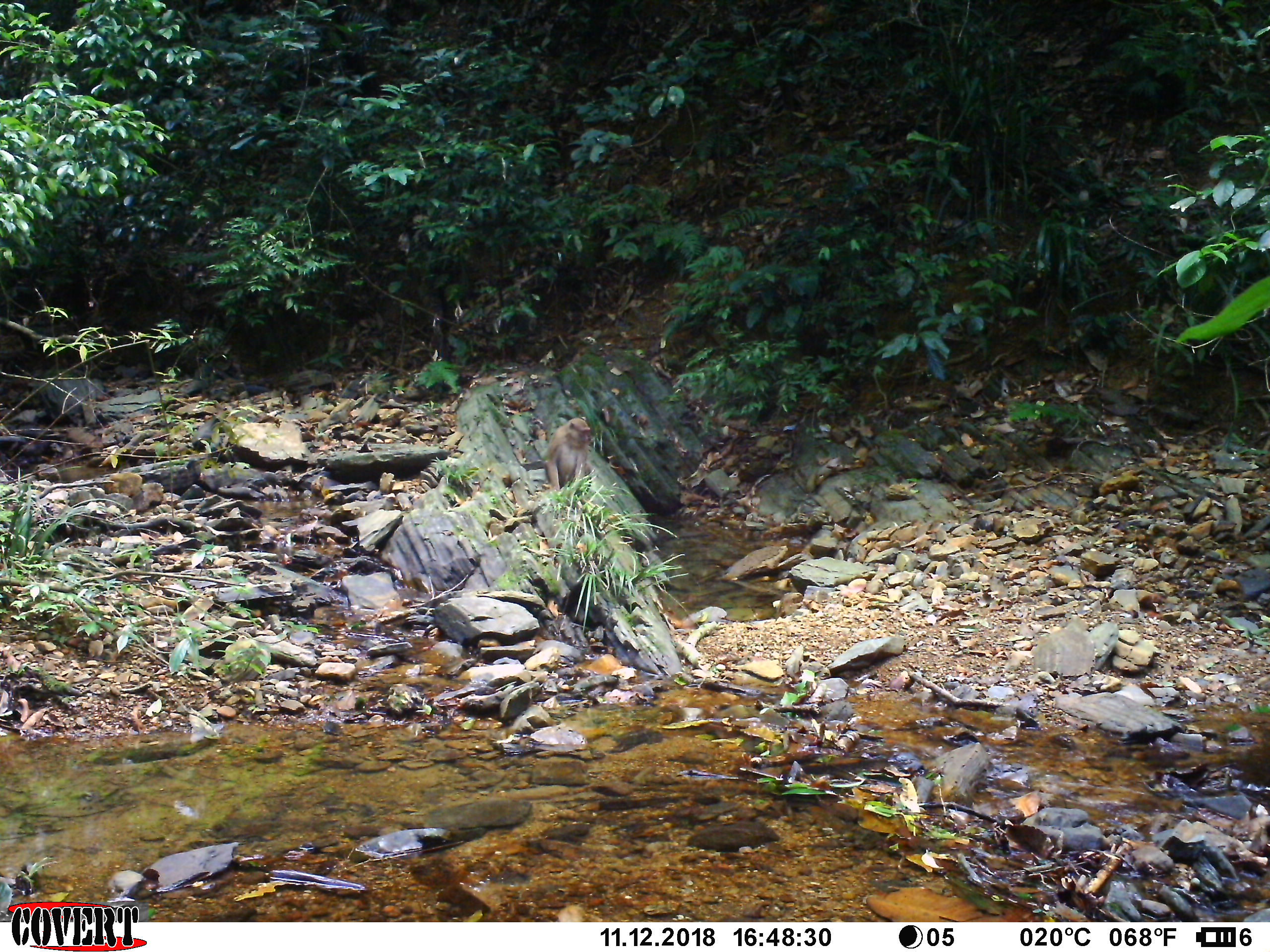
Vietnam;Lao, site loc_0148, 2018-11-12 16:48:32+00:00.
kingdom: Animalia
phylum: Chordata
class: Mammalia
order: Primates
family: Cercopithecidae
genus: Macaca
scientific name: Macaca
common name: macaques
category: assam or rhesus macaque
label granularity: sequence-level